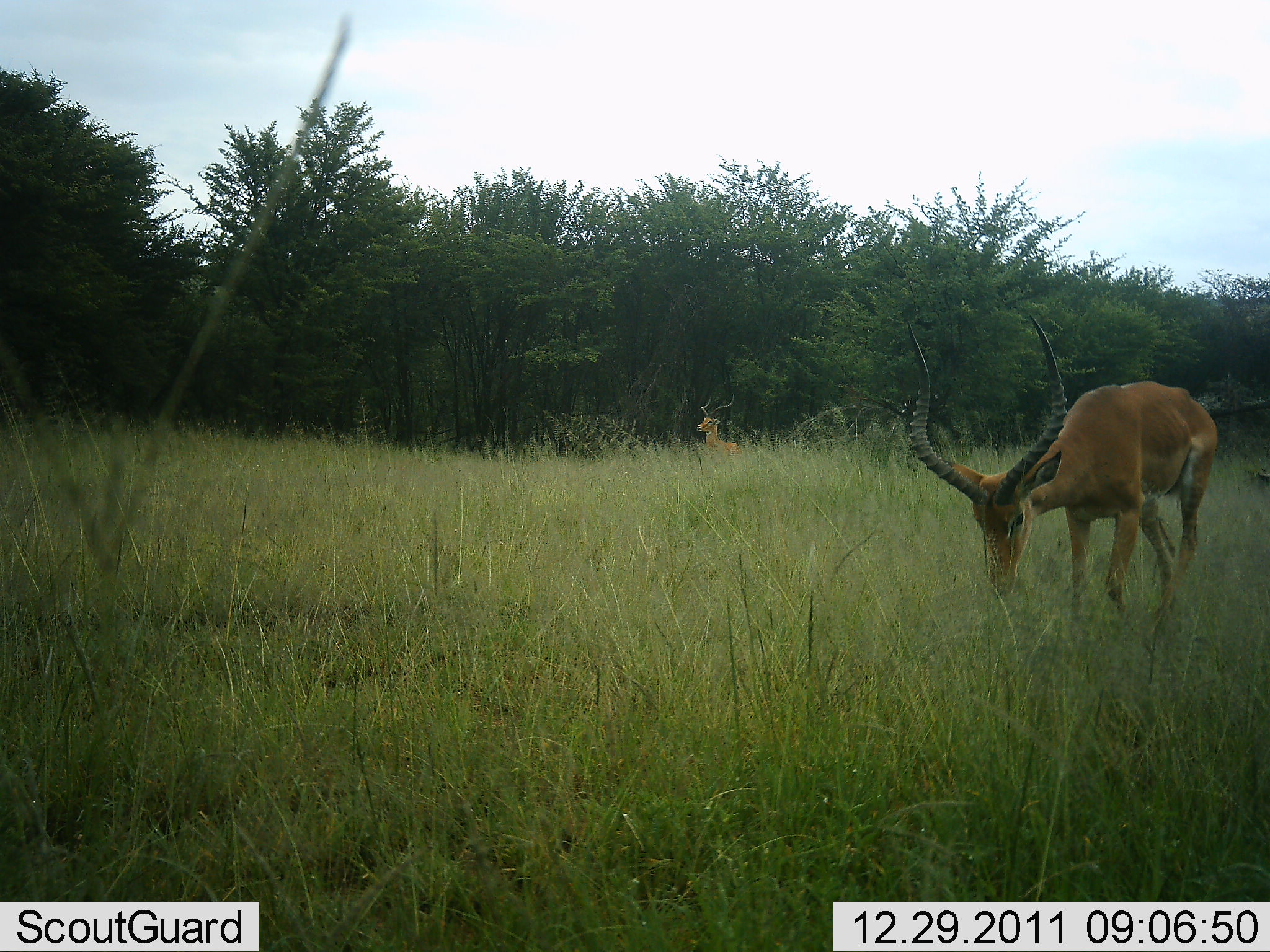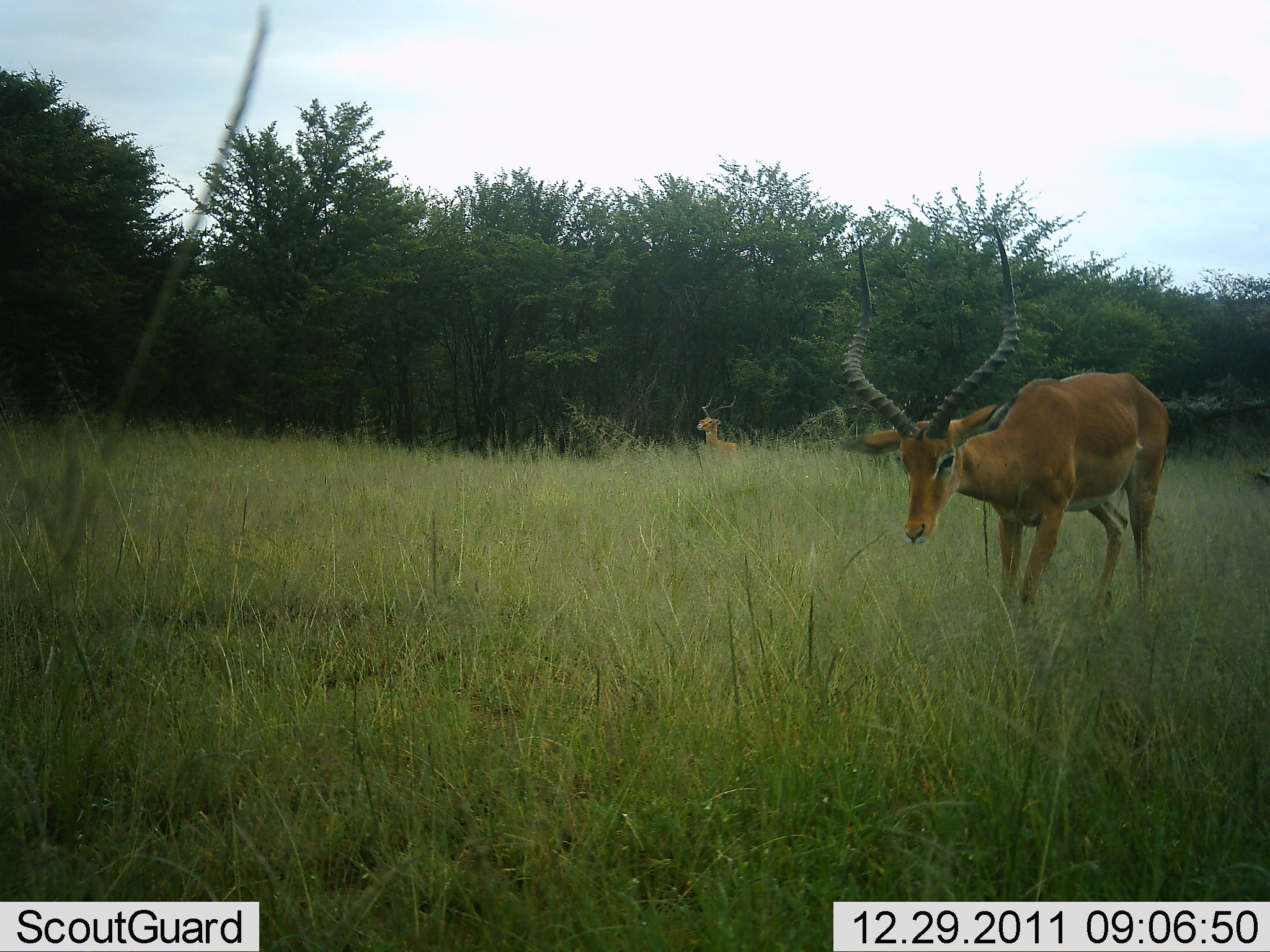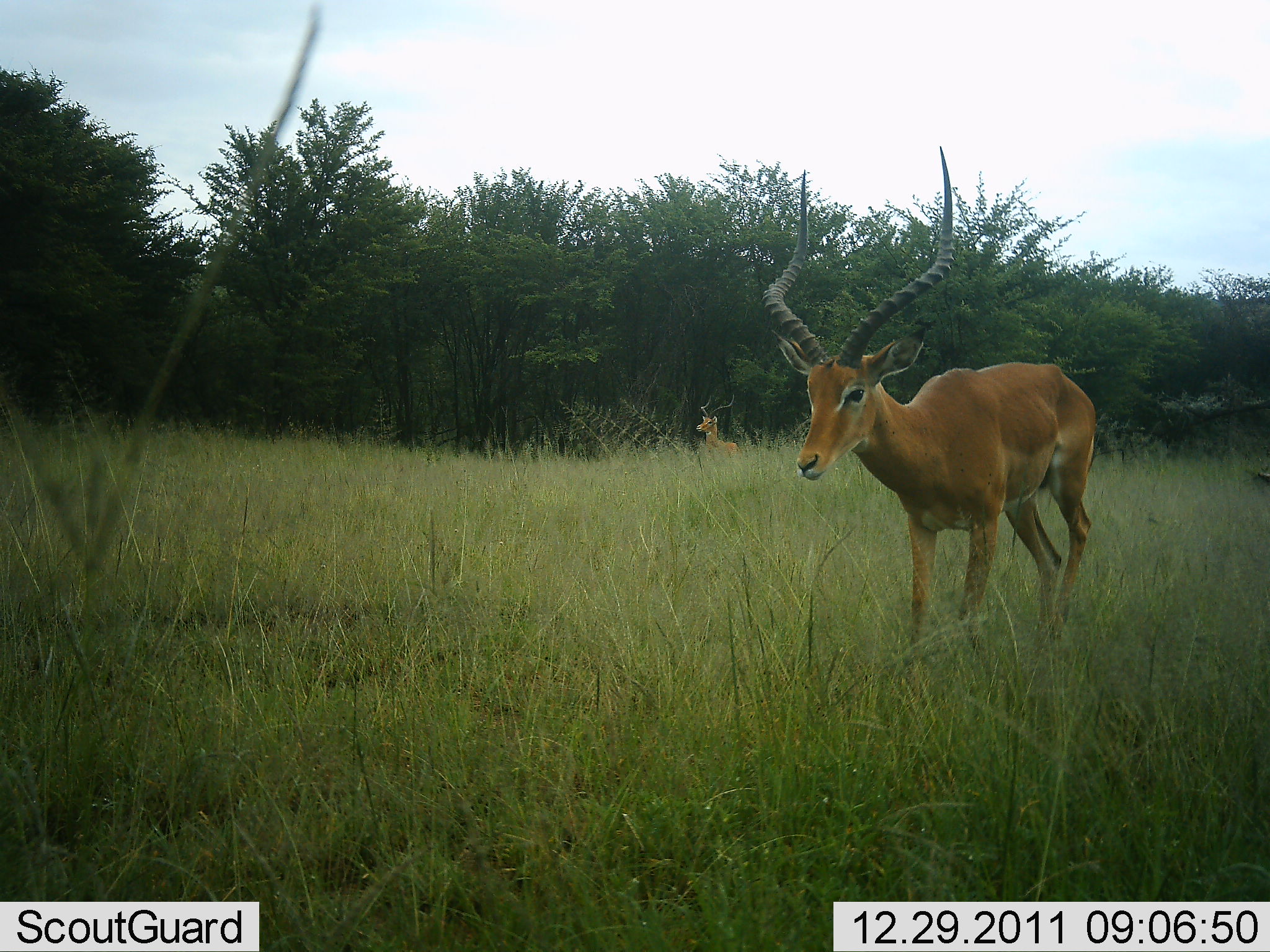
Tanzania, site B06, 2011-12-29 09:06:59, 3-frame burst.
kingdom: Animalia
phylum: Chordata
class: Mammalia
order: Artiodactyla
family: Bovidae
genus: Aepyceros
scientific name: Aepyceros melampus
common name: impala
Impala (Aepyceros melampus), count 2. Behavior (volunteer vote fractions): standing 45%, resting 0%, moving 82%, interacting 0%. Young present (vote fraction): 0%. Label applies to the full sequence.